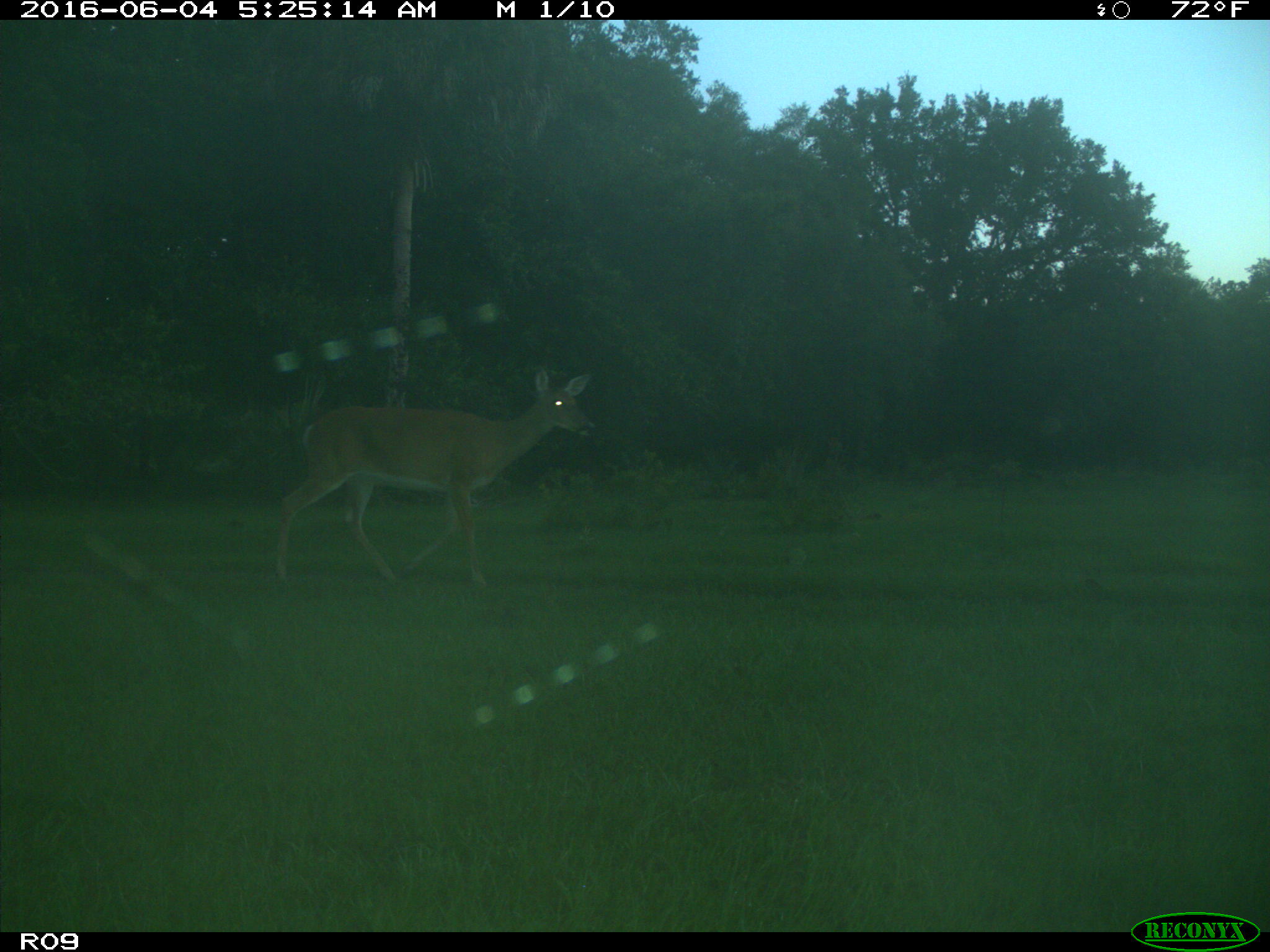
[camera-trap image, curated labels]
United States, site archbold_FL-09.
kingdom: Animalia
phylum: Chordata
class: Mammalia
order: Artiodactyla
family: Cervidae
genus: Odocoileus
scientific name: Odocoileus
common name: deer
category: unidentified deer